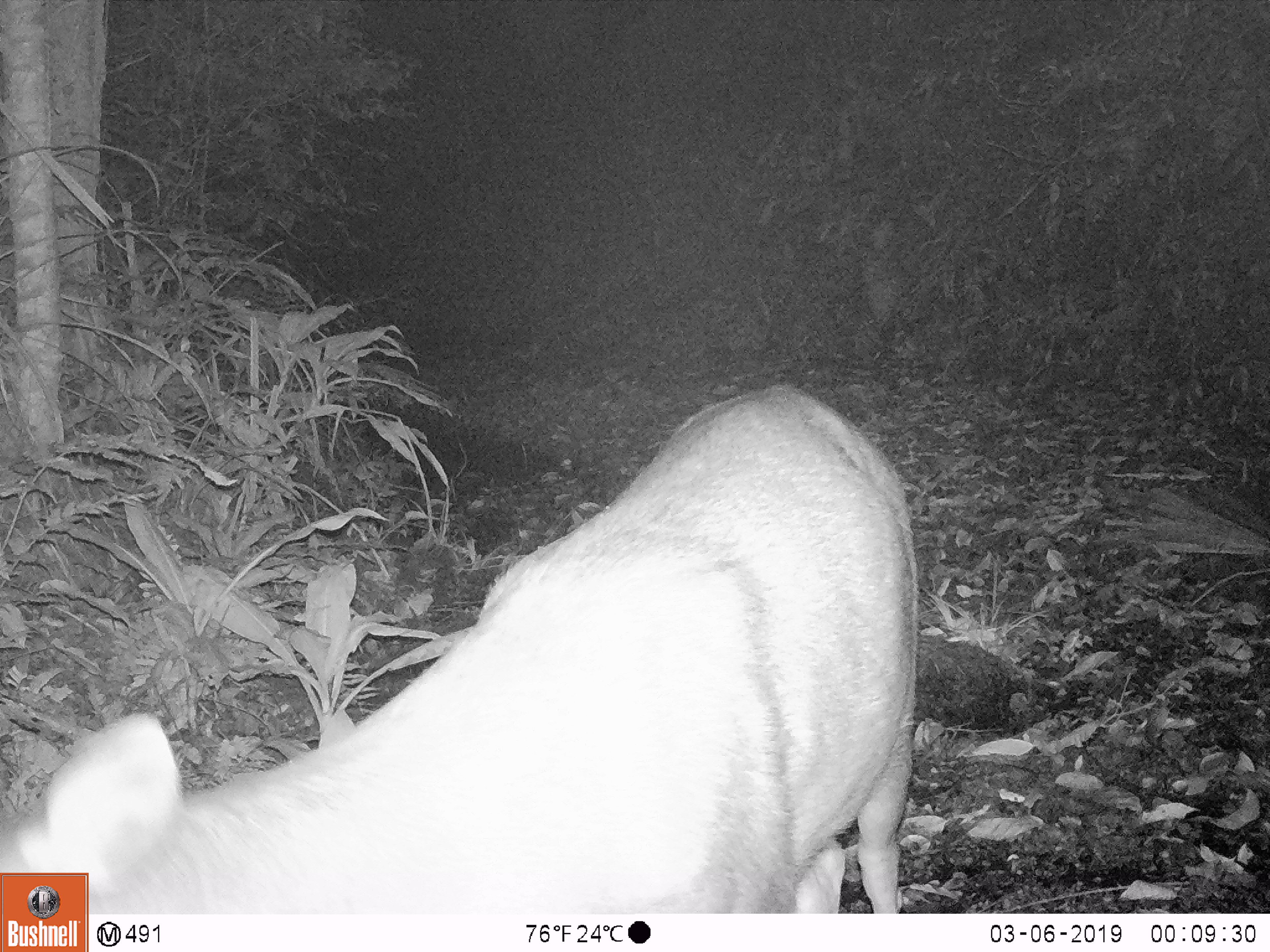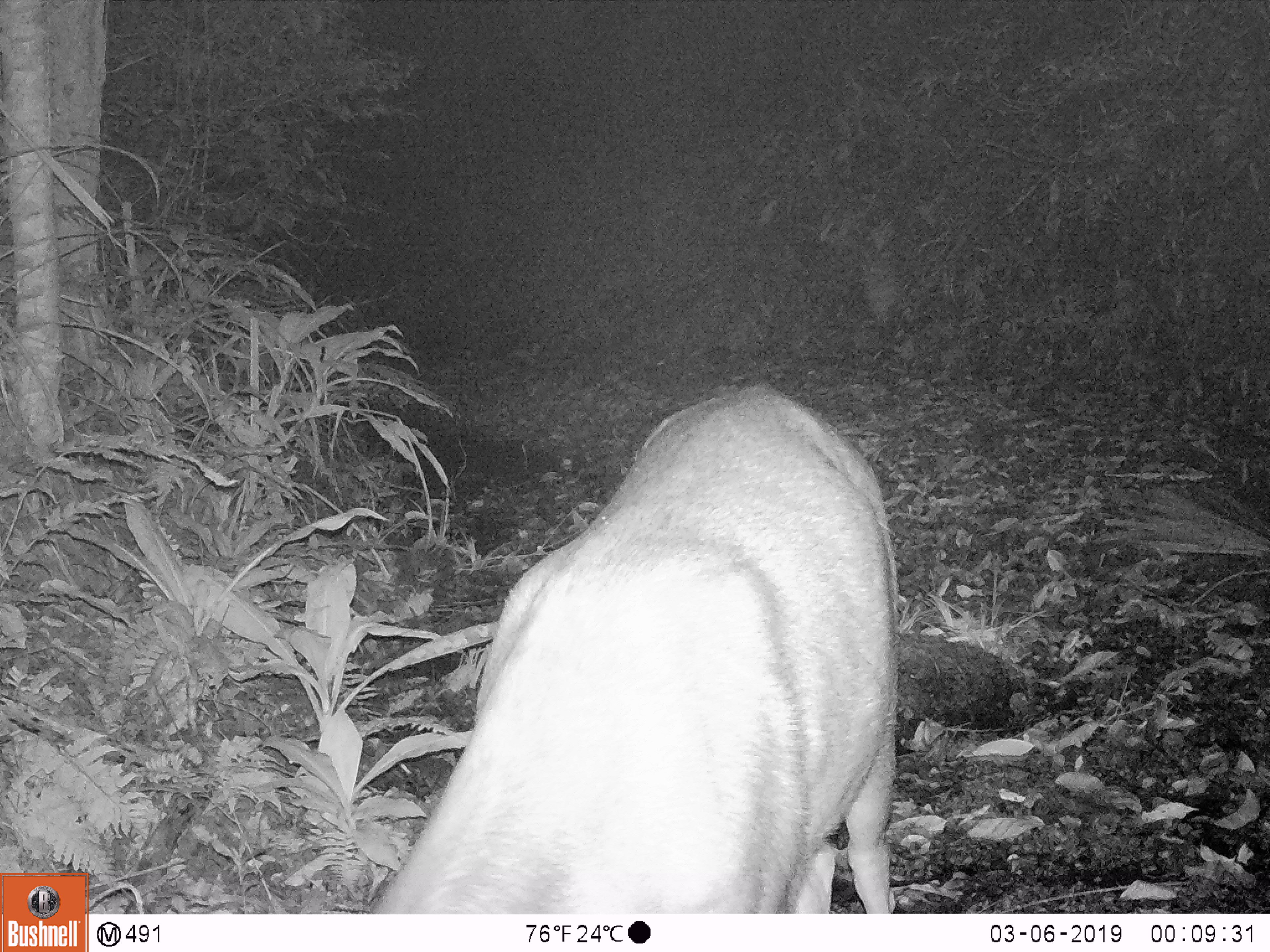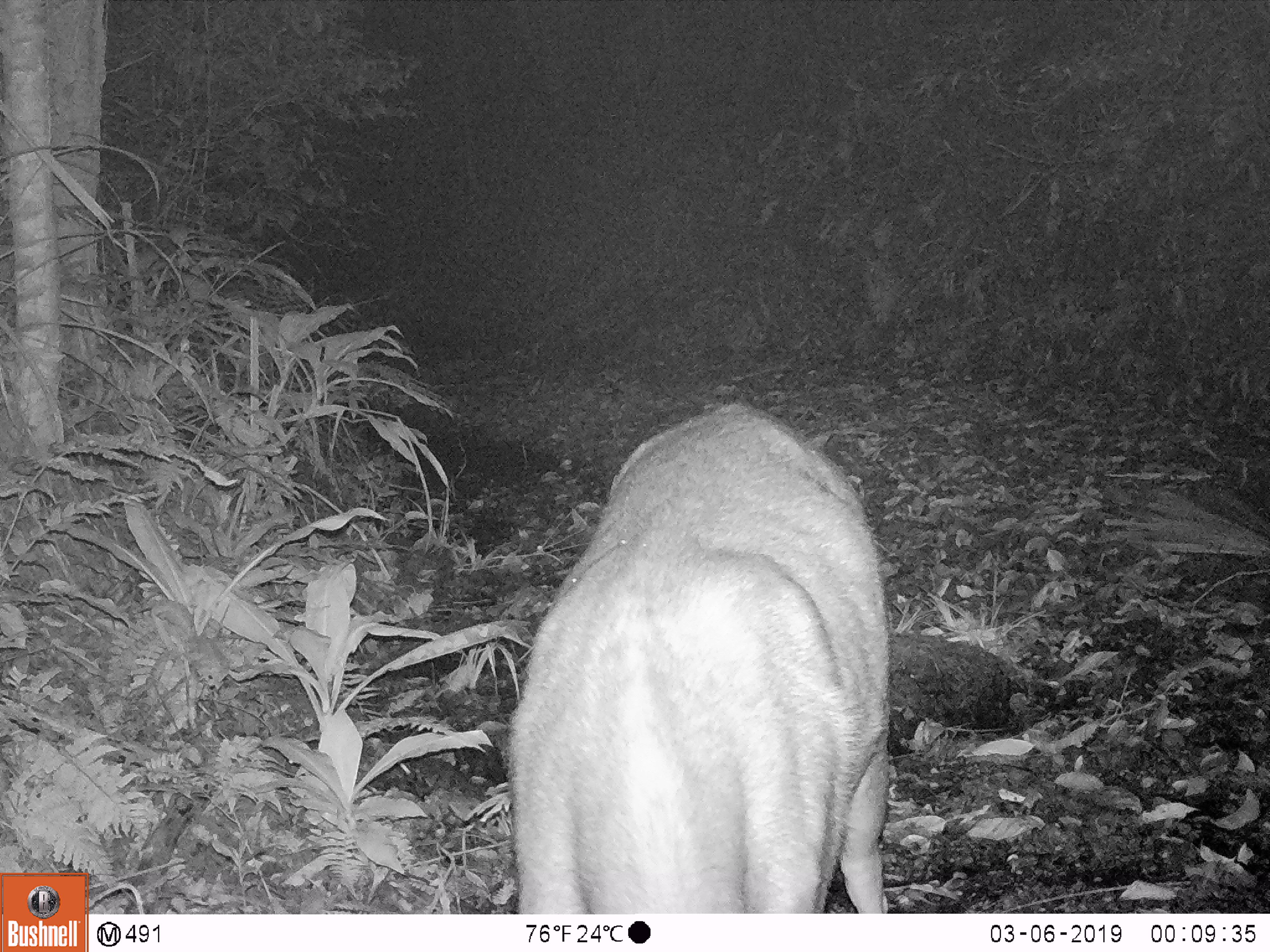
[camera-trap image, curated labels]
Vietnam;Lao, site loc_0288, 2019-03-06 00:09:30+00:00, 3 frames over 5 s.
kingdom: Animalia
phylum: Chordata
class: Mammalia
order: Artiodactyla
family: Cervidae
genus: Rusa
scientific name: Rusa unicolor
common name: sambar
Sambar (Rusa unicolor). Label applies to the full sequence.